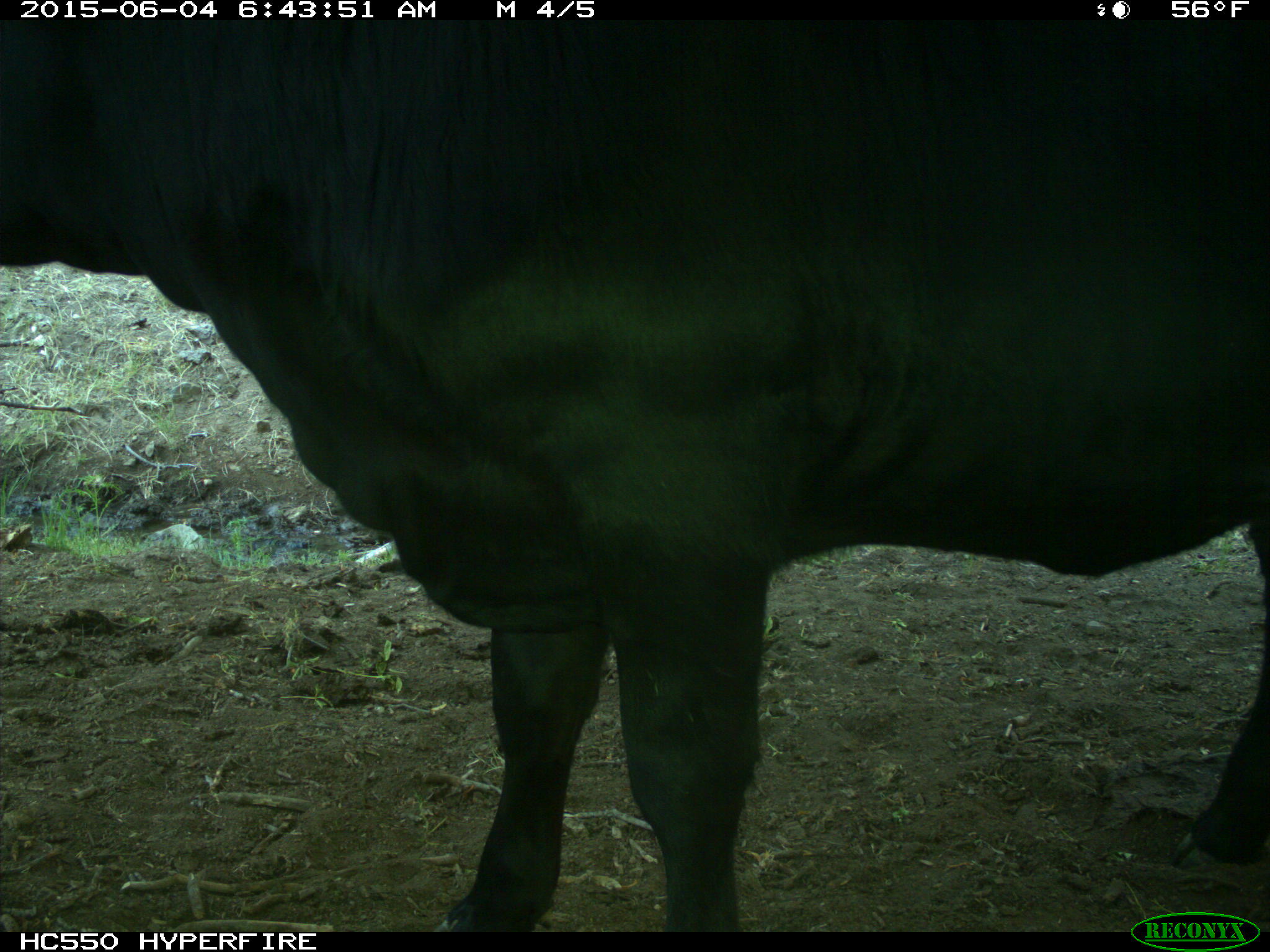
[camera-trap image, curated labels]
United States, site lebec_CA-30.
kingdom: Animalia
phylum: Chordata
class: Mammalia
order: Artiodactyla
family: Bovidae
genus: Bos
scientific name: Bos taurus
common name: domestic cow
Bos taurus (domestic cow).